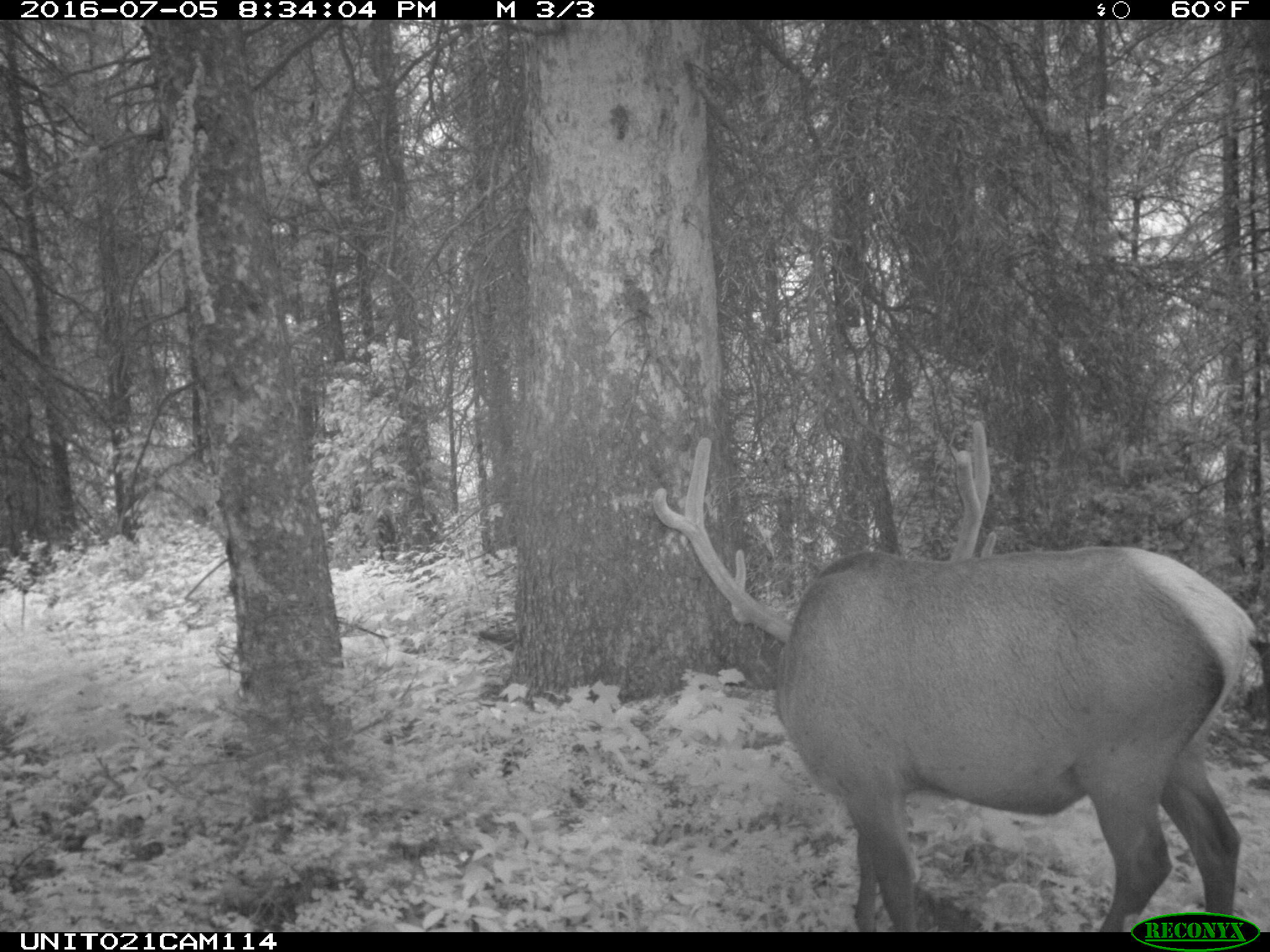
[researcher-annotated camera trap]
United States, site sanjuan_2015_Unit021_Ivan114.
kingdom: Animalia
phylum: Chordata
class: Mammalia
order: Artiodactyla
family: Cervidae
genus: Cervus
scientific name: Cervus elaphus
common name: red deer